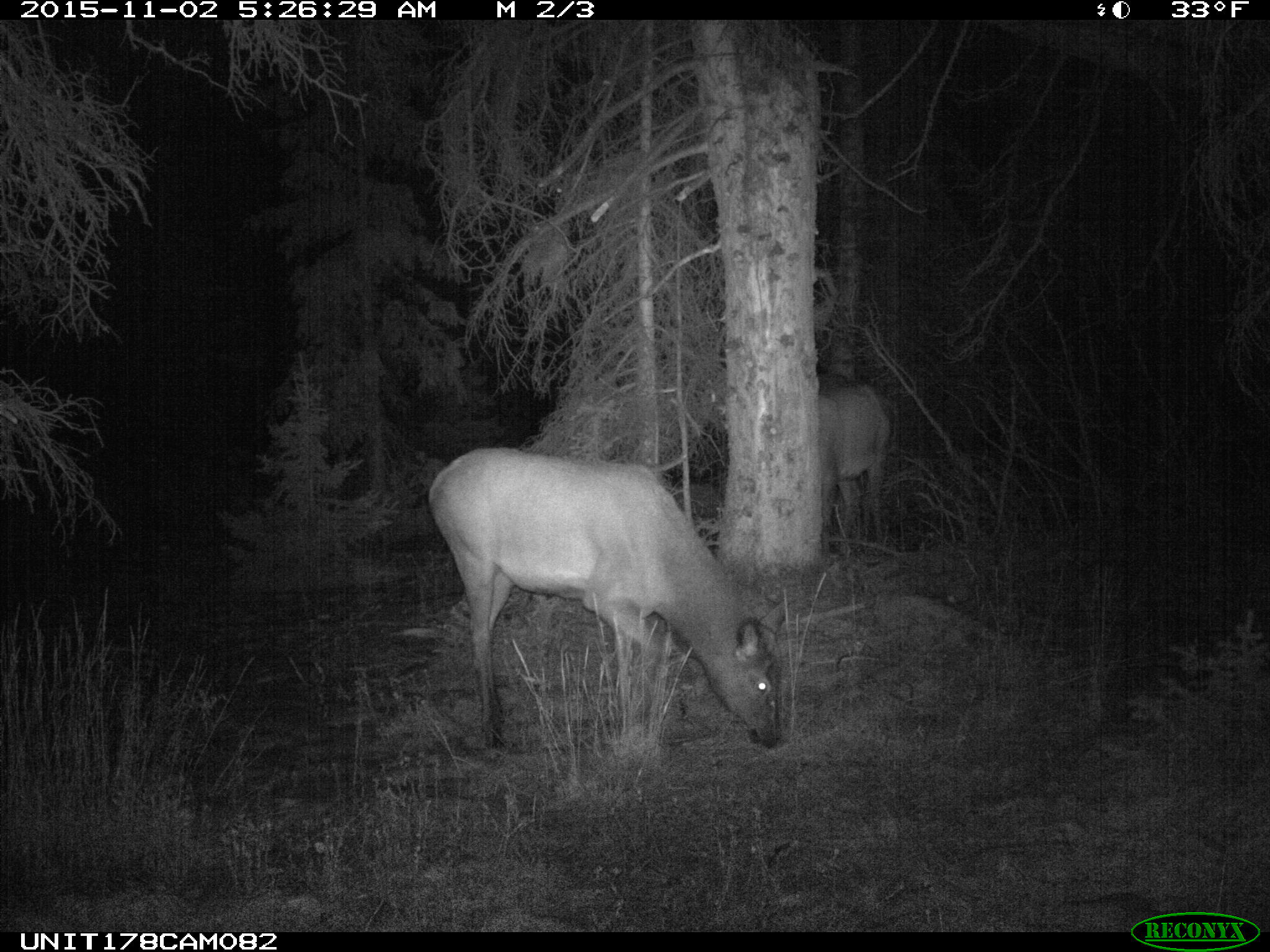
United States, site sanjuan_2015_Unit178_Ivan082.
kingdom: Animalia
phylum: Chordata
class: Mammalia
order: Artiodactyla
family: Cervidae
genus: Cervus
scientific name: Cervus elaphus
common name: red deer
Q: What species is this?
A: Cervus elaphus (red deer).